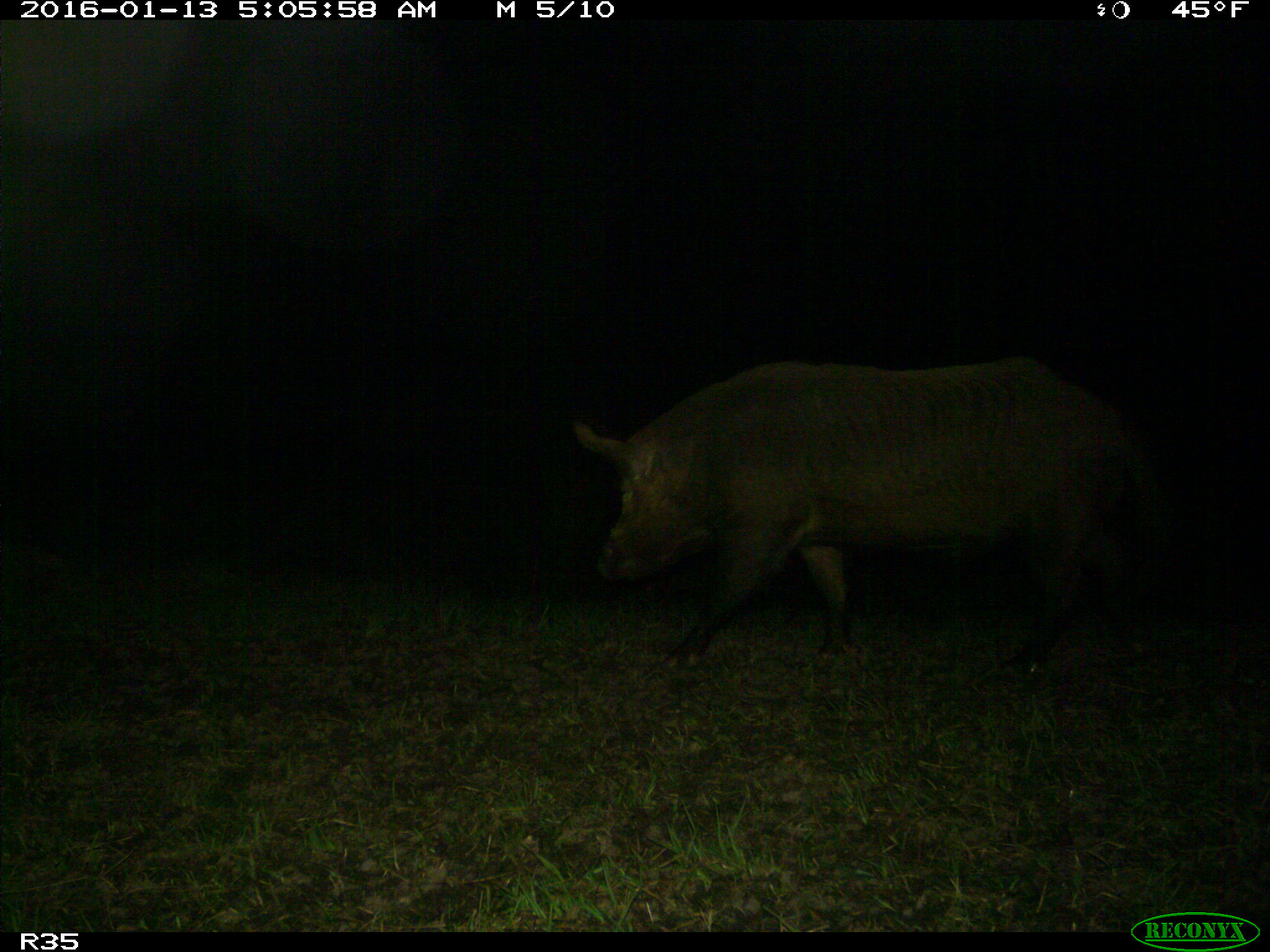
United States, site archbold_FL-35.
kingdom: Animalia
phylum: Chordata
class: Mammalia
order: Artiodactyla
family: Suidae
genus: Sus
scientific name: Sus scrofa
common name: wild boar